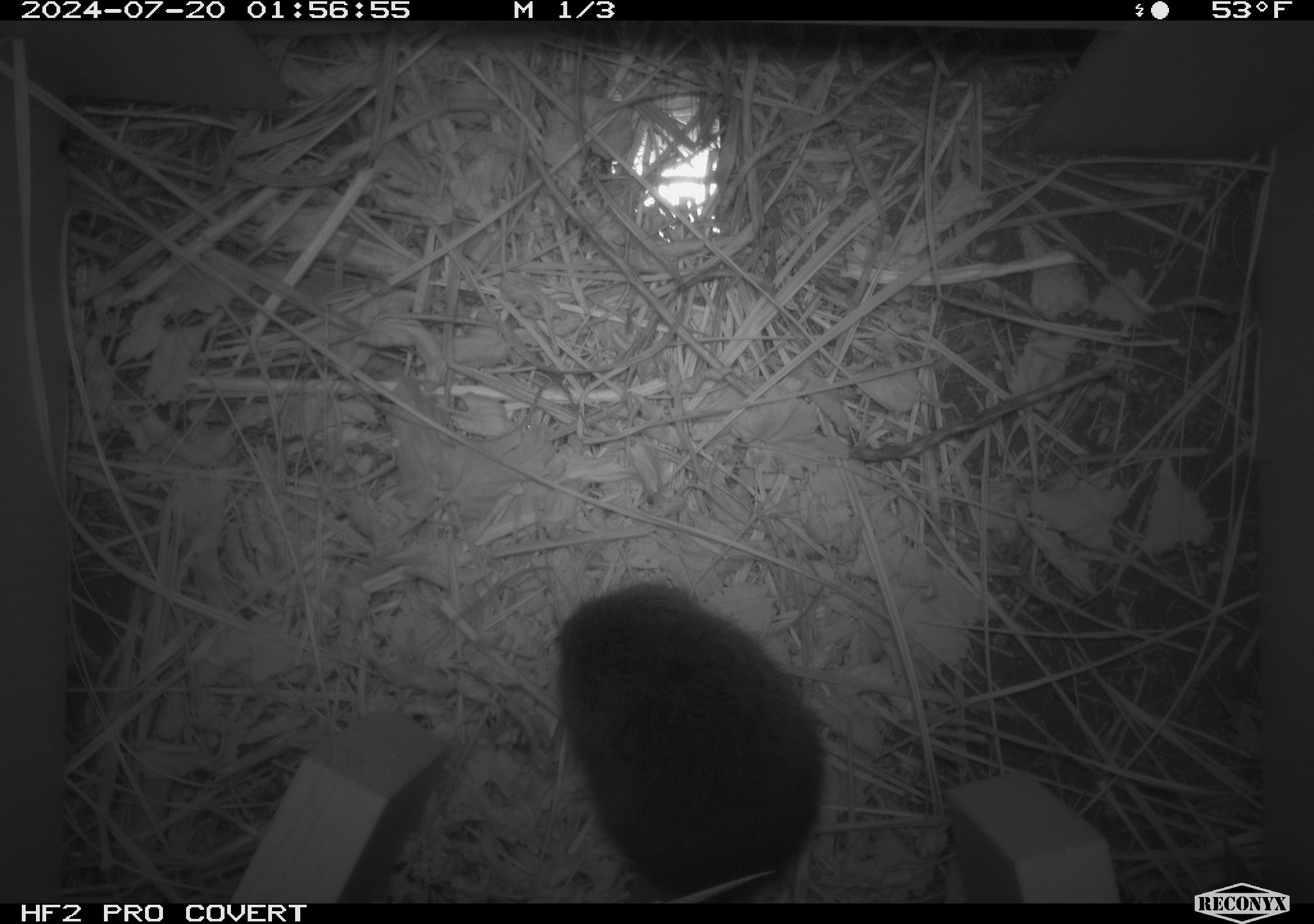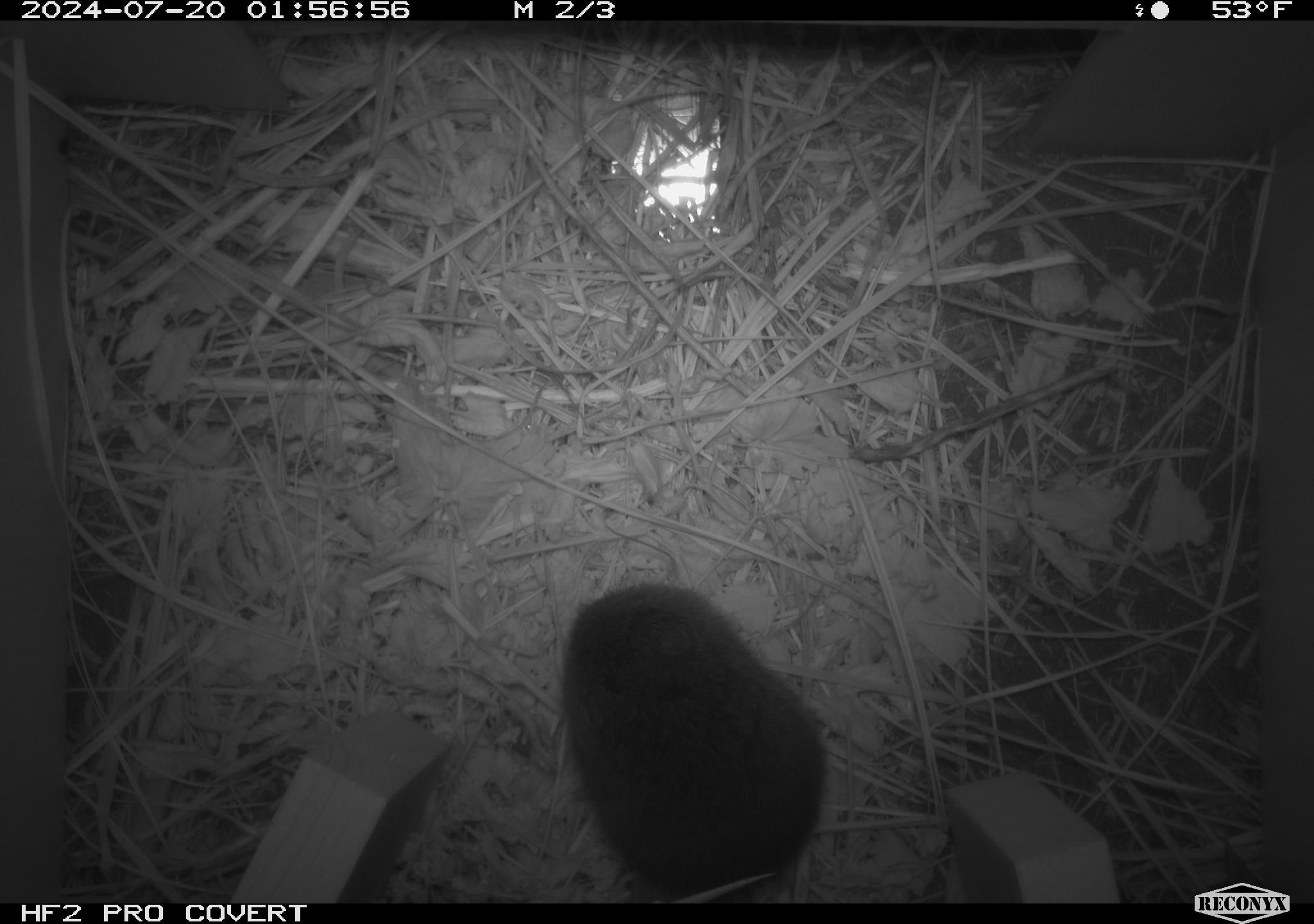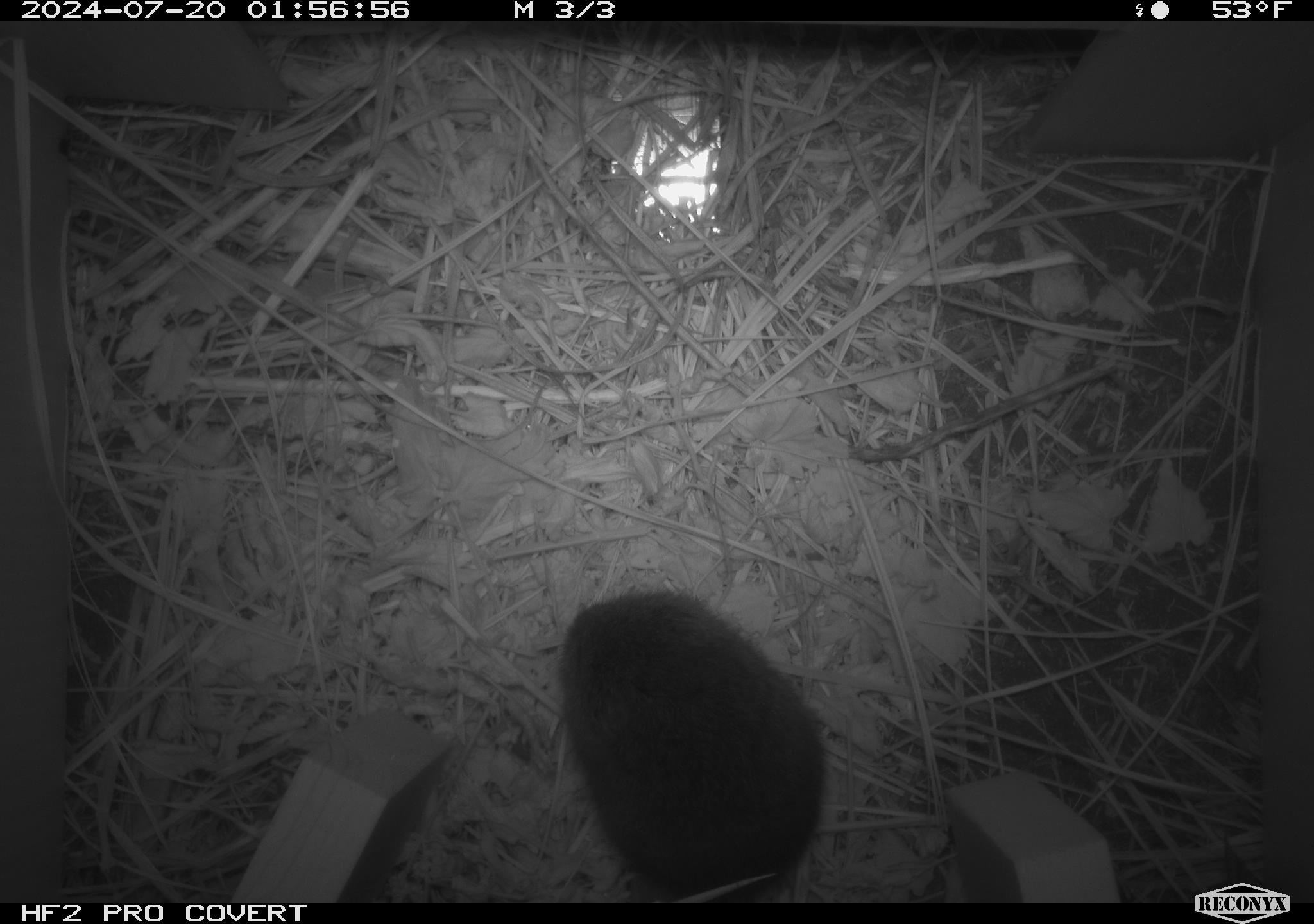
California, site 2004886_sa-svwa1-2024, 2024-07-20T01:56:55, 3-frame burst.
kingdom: Animalia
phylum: Chordata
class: Mammalia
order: Rodentia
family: Cricetidae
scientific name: Arvicolinae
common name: voles, lemmings, and muskrats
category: arvicolinae subfamily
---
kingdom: Animalia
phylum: Arthropoda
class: Malacostraca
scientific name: Malacostraca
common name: amphipods, crabs, isopods, krill, lobsters and shrimps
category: malacostracan